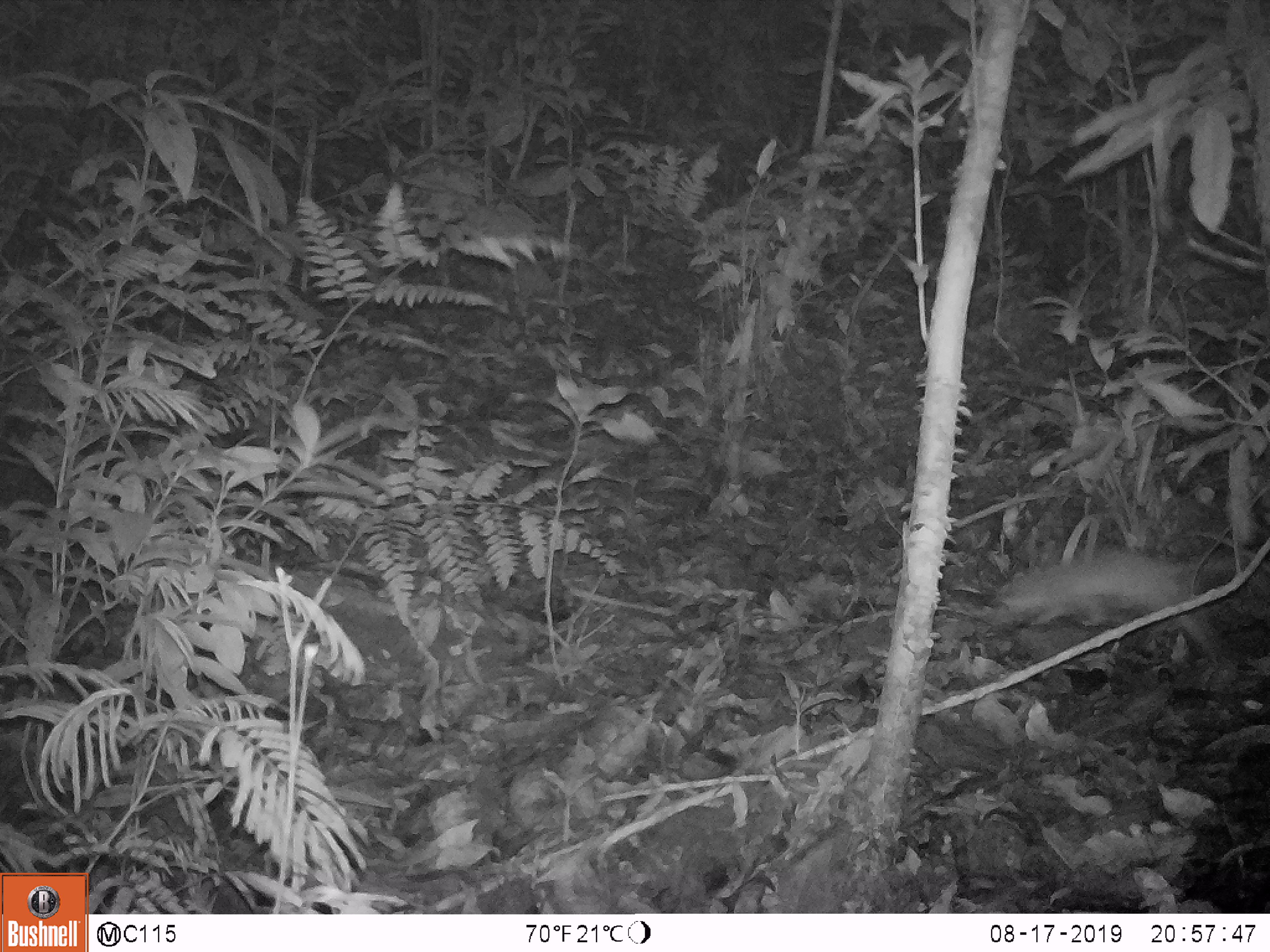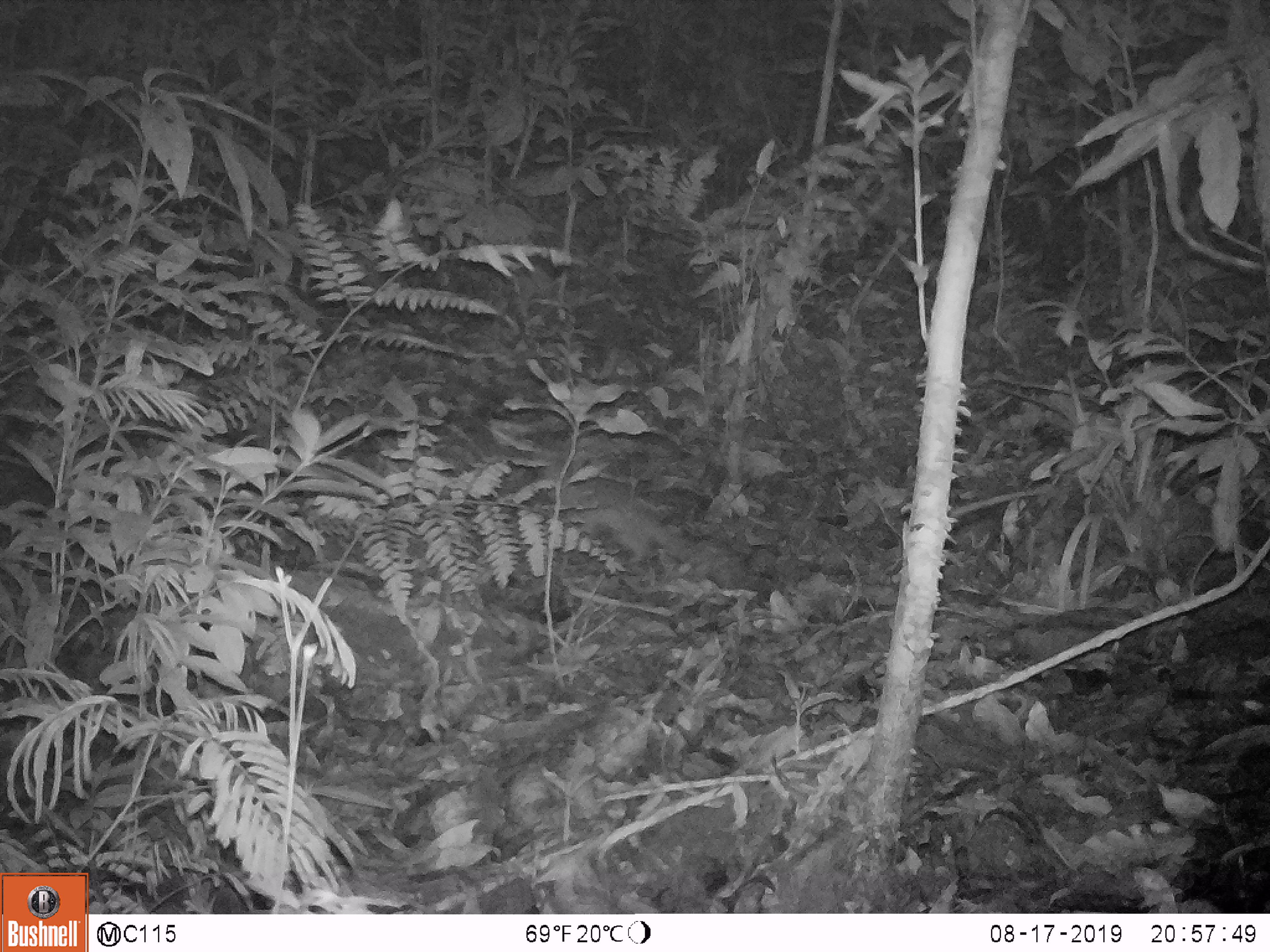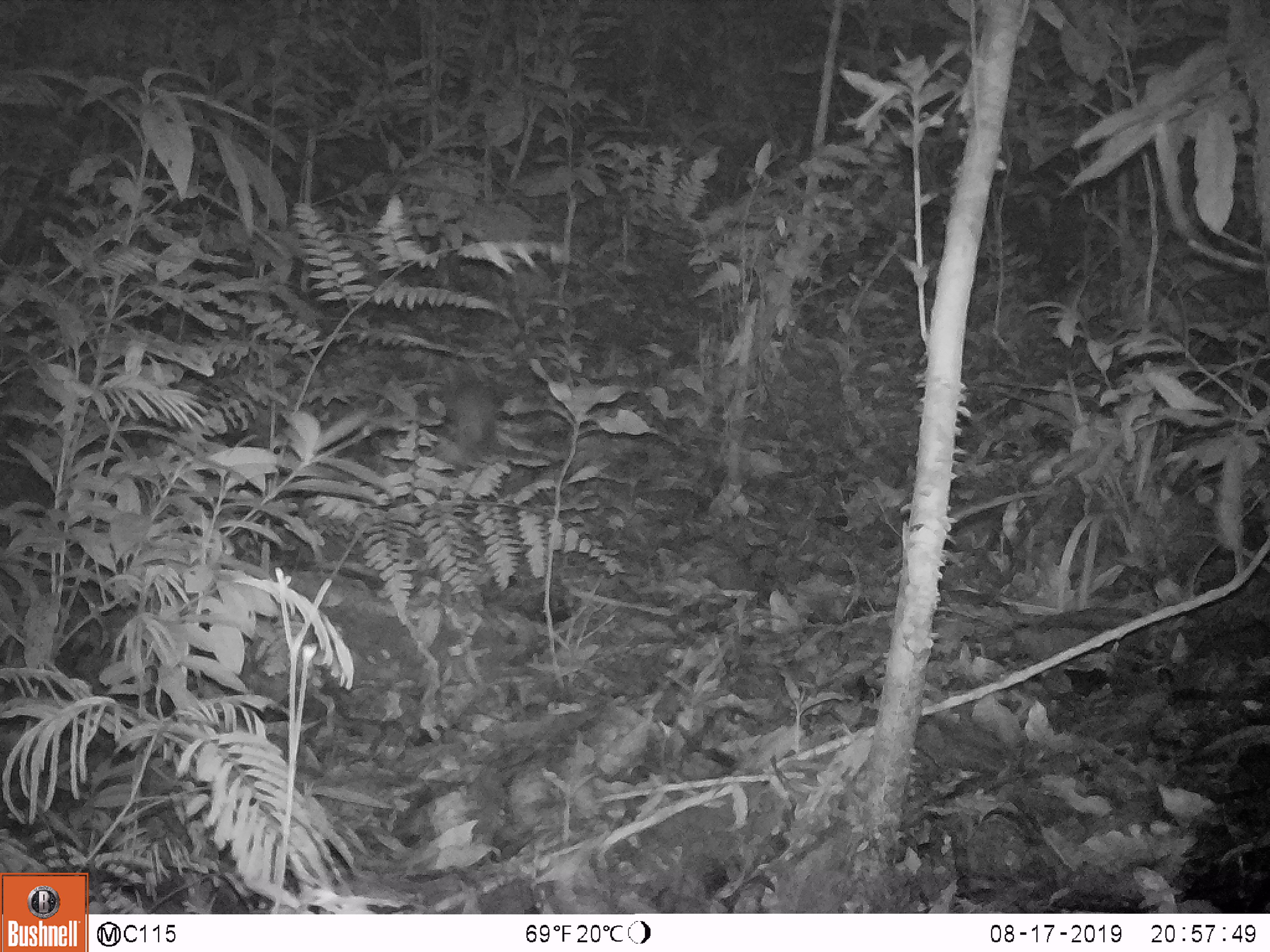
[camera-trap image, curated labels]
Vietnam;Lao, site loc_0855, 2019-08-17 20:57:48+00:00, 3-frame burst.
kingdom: Animalia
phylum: Chordata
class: Mammalia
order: Carnivora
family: Mustelidae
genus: Melogale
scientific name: Melogale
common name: ferret badger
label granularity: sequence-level